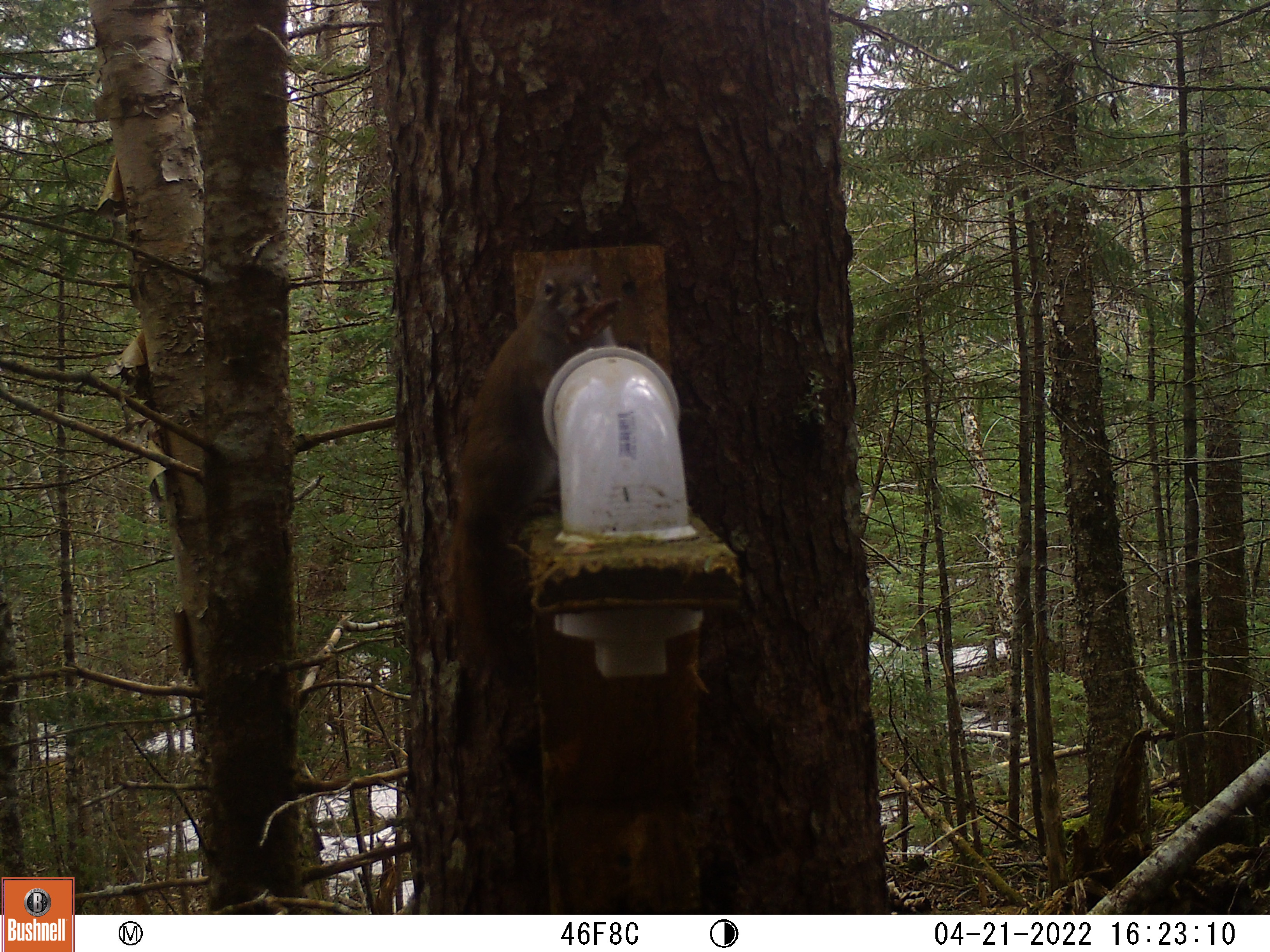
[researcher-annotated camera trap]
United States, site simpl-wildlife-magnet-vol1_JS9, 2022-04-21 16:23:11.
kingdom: Animalia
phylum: Chordata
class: Mammalia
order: Rodentia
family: Sciuridae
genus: Tamiasciurus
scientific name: Tamiasciurus hudsonicus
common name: red squirrel